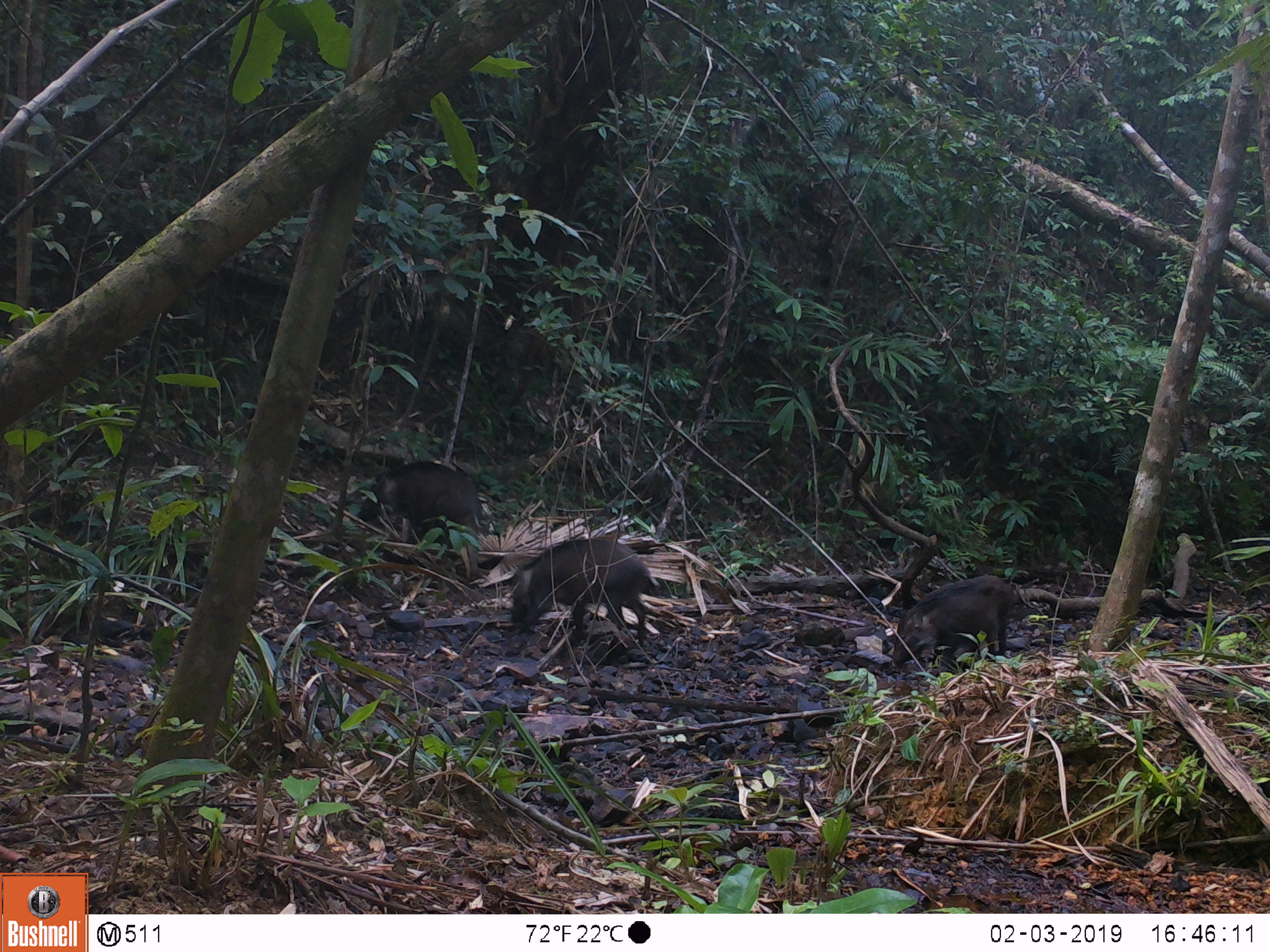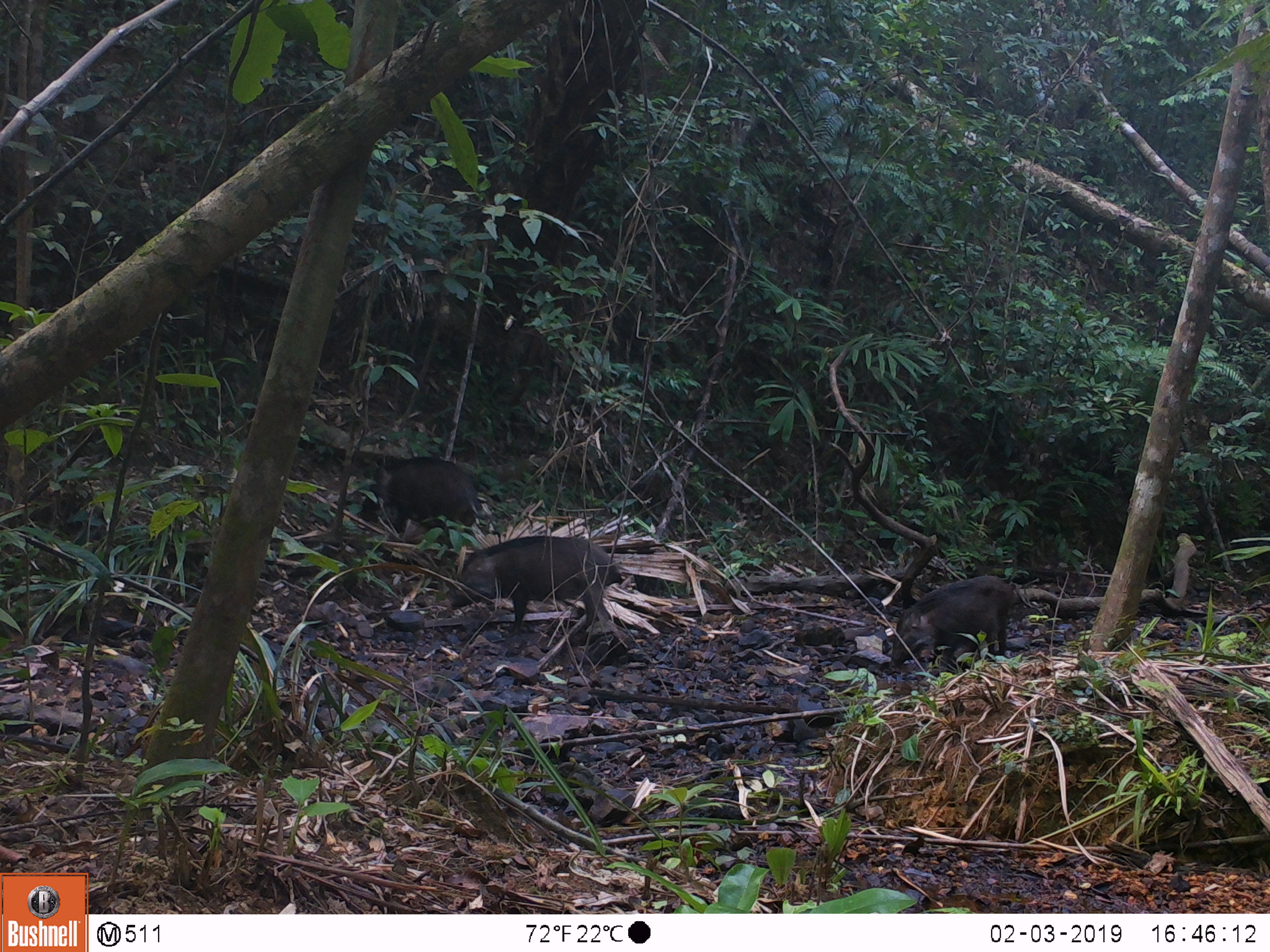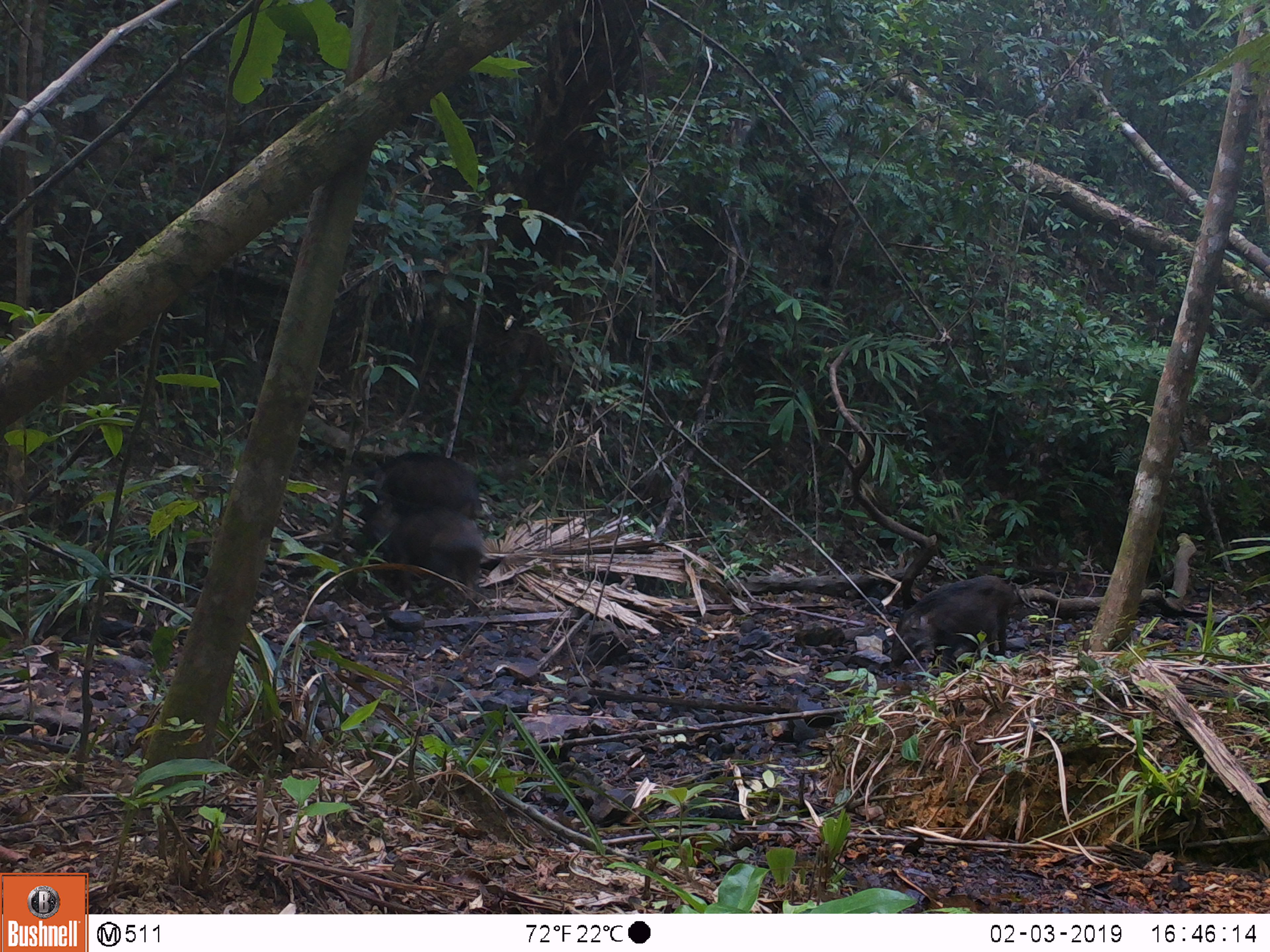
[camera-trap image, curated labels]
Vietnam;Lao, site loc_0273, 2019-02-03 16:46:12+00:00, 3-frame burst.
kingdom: Animalia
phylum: Chordata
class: Mammalia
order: Artiodactyla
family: Suidae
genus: Sus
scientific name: Sus scrofa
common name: eurasian wild pig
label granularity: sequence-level